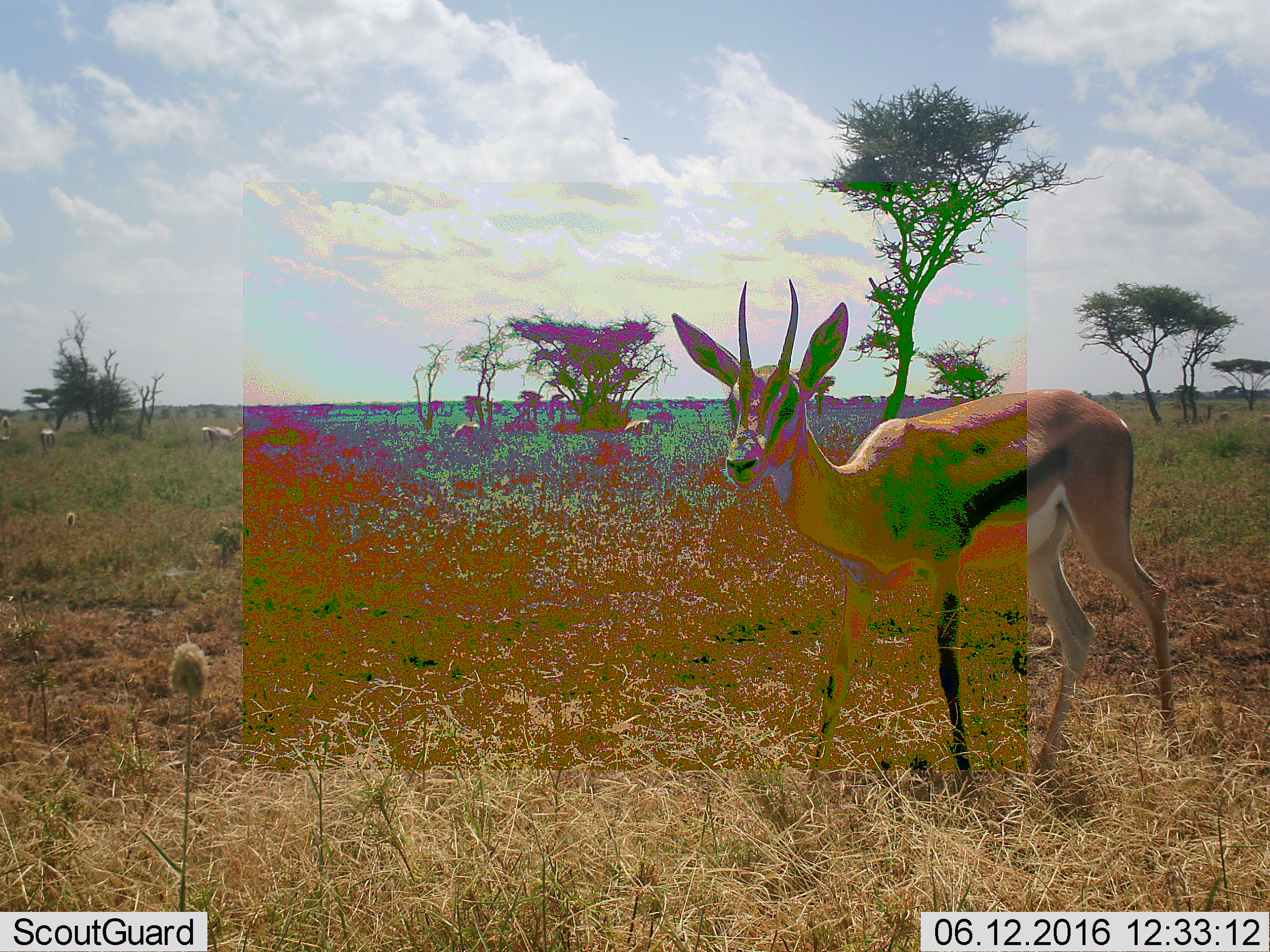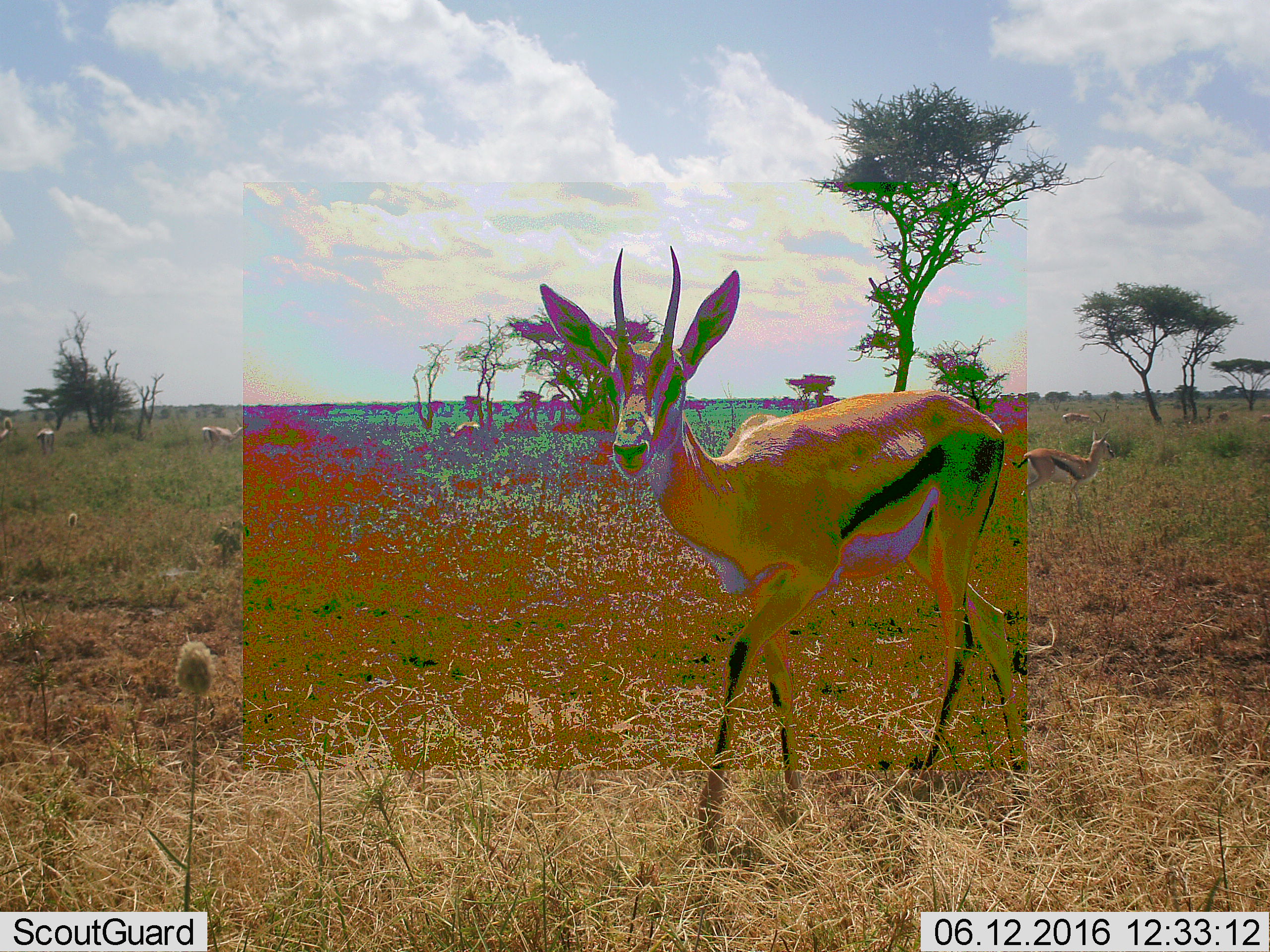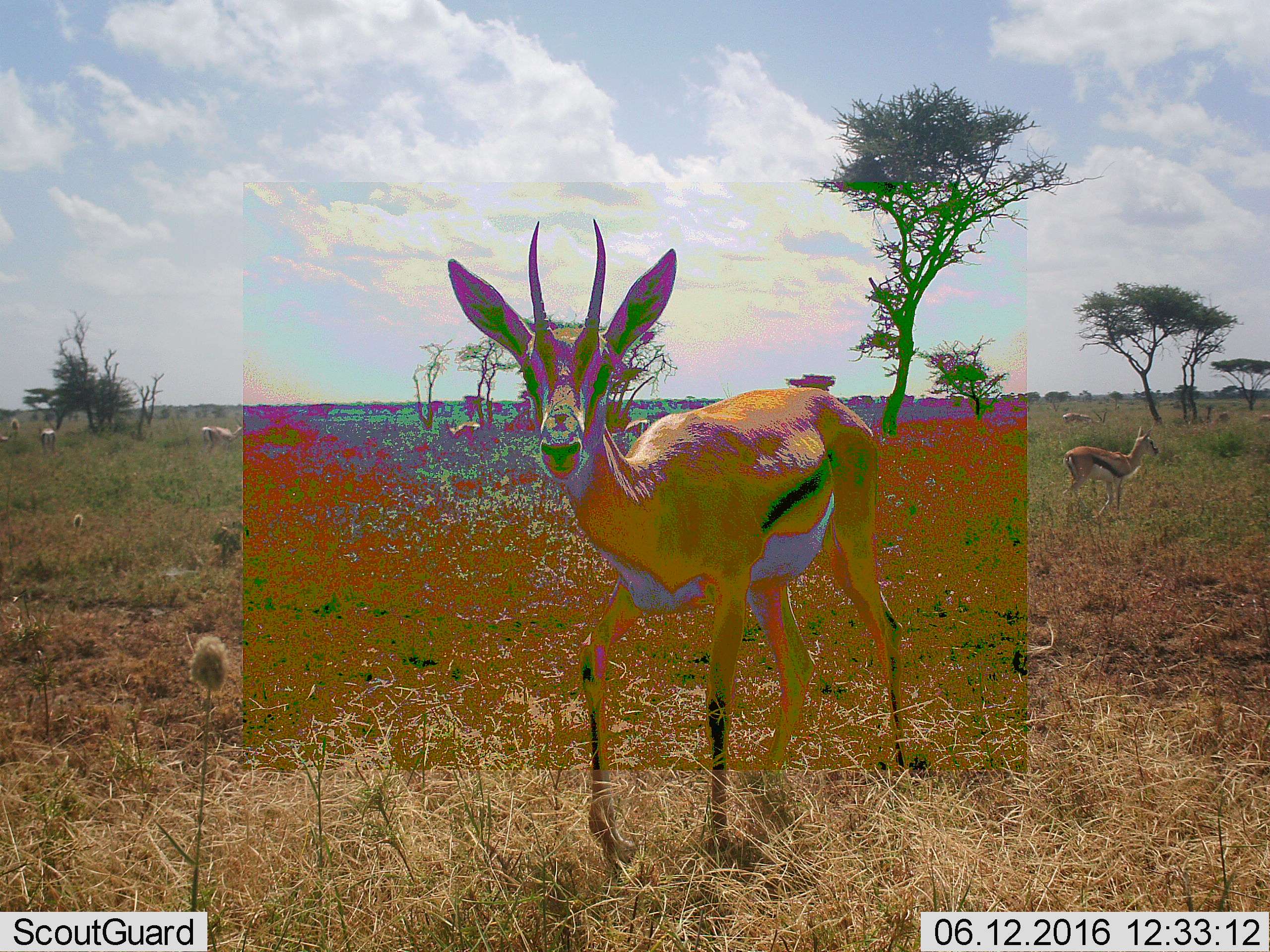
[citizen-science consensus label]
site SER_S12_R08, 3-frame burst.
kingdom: Animalia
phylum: Chordata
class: Mammalia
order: Artiodactyla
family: Bovidae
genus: Eudorcas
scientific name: Eudorcas thomsonii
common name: thomson's gazelle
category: gazellethomsons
Gazellethomsons (thomson's gazelle) (Eudorcas thomsonii), count 5. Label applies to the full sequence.